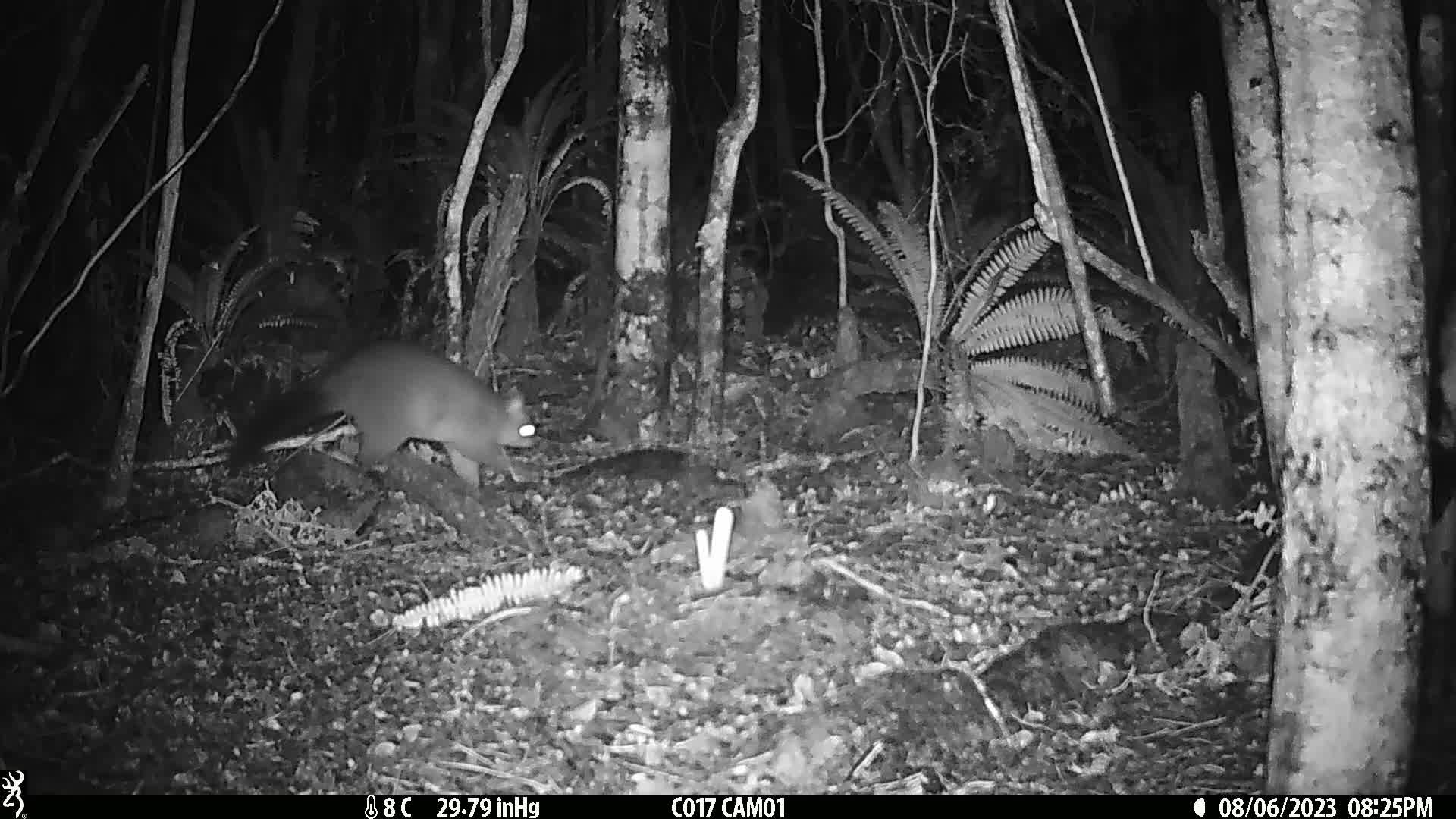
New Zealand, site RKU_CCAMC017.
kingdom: Animalia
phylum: Chordata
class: Mammalia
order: Diprotodontia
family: Phalangeridae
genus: Trichosurus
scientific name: Trichosurus vulpecula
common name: common brushtail possum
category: possum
Possum (common brushtail possum) (Trichosurus vulpecula).